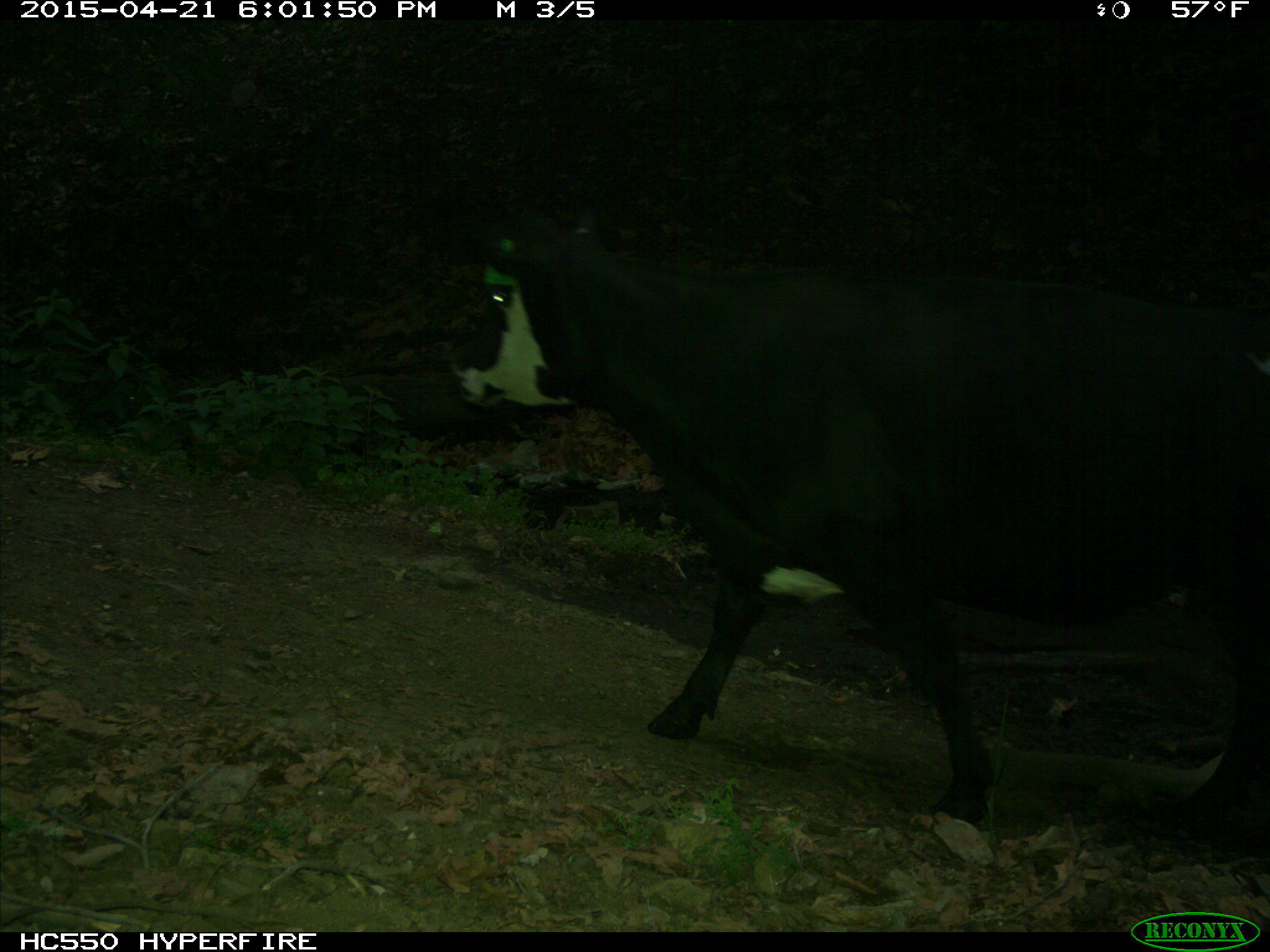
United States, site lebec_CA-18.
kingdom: Animalia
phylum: Chordata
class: Mammalia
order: Artiodactyla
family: Bovidae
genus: Bos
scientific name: Bos taurus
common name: domestic cow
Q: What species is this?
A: Bos taurus (domestic cow).